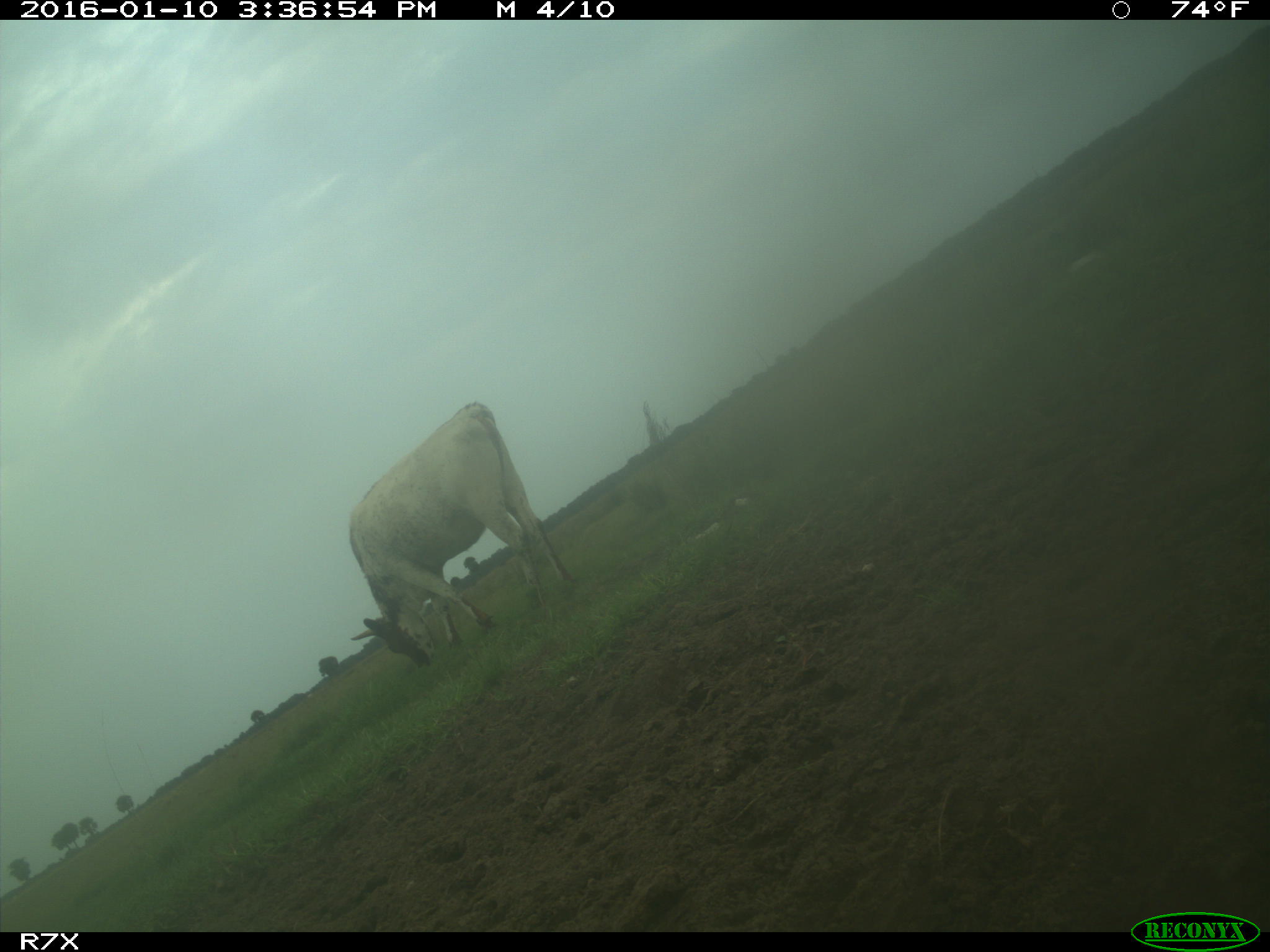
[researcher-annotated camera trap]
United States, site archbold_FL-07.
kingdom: Animalia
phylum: Chordata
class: Mammalia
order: Artiodactyla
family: Bovidae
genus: Bos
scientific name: Bos taurus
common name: domestic cow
Bos taurus (domestic cow).